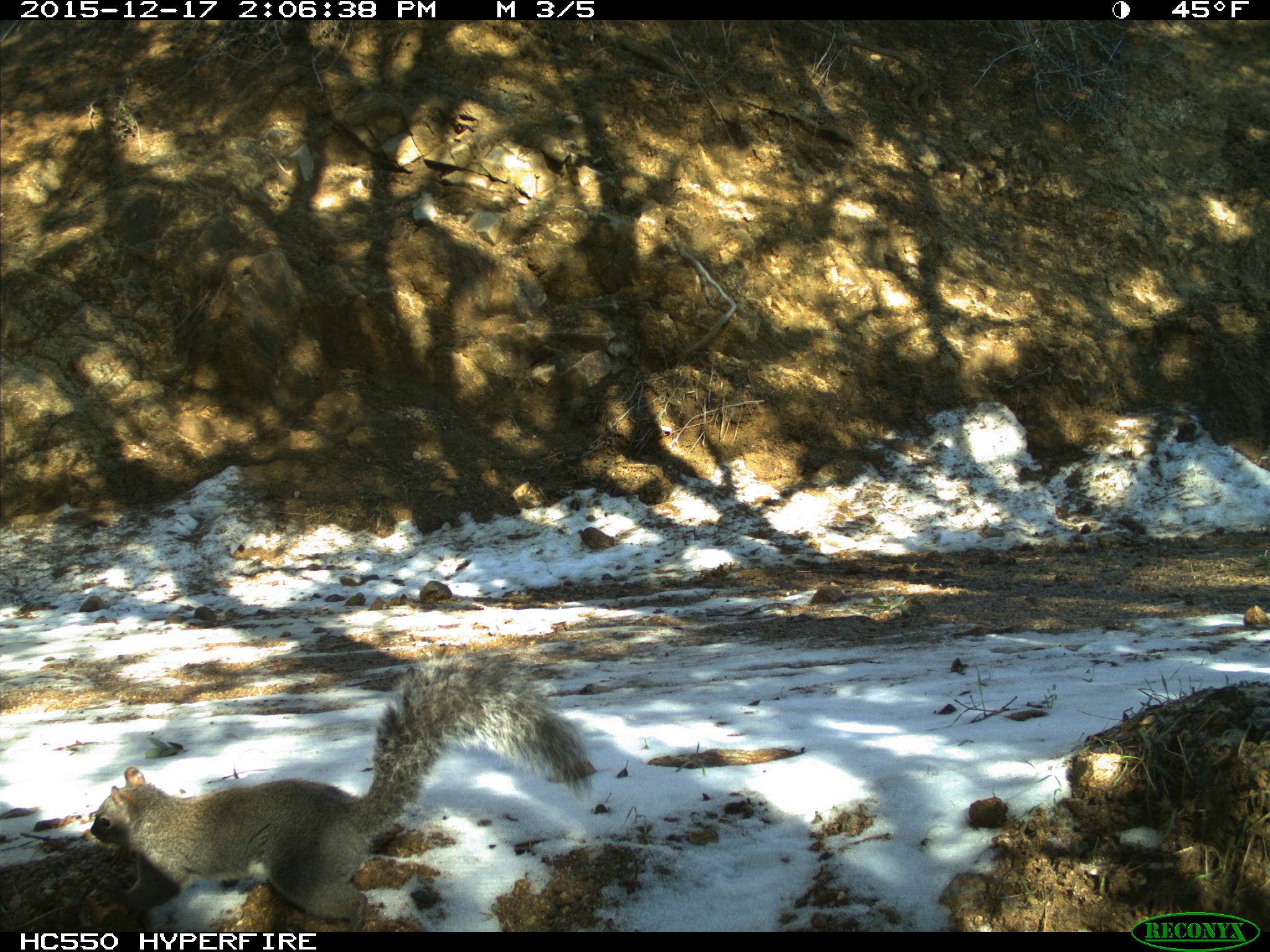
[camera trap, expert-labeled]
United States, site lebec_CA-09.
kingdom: Animalia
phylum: Chordata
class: Mammalia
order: Rodentia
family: Sciuridae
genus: Sciurus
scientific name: Sciurus carolinensis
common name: eastern gray squirrel